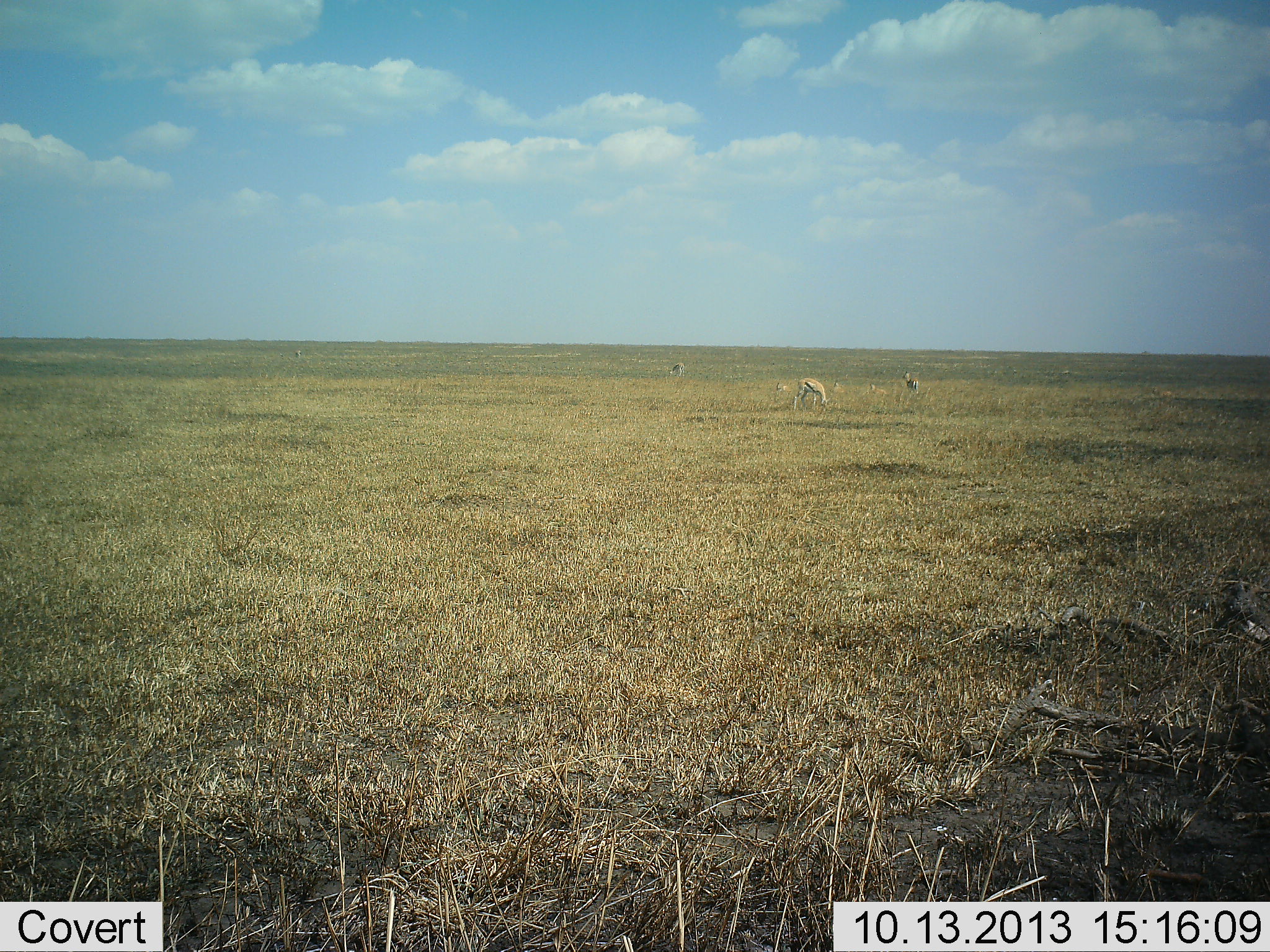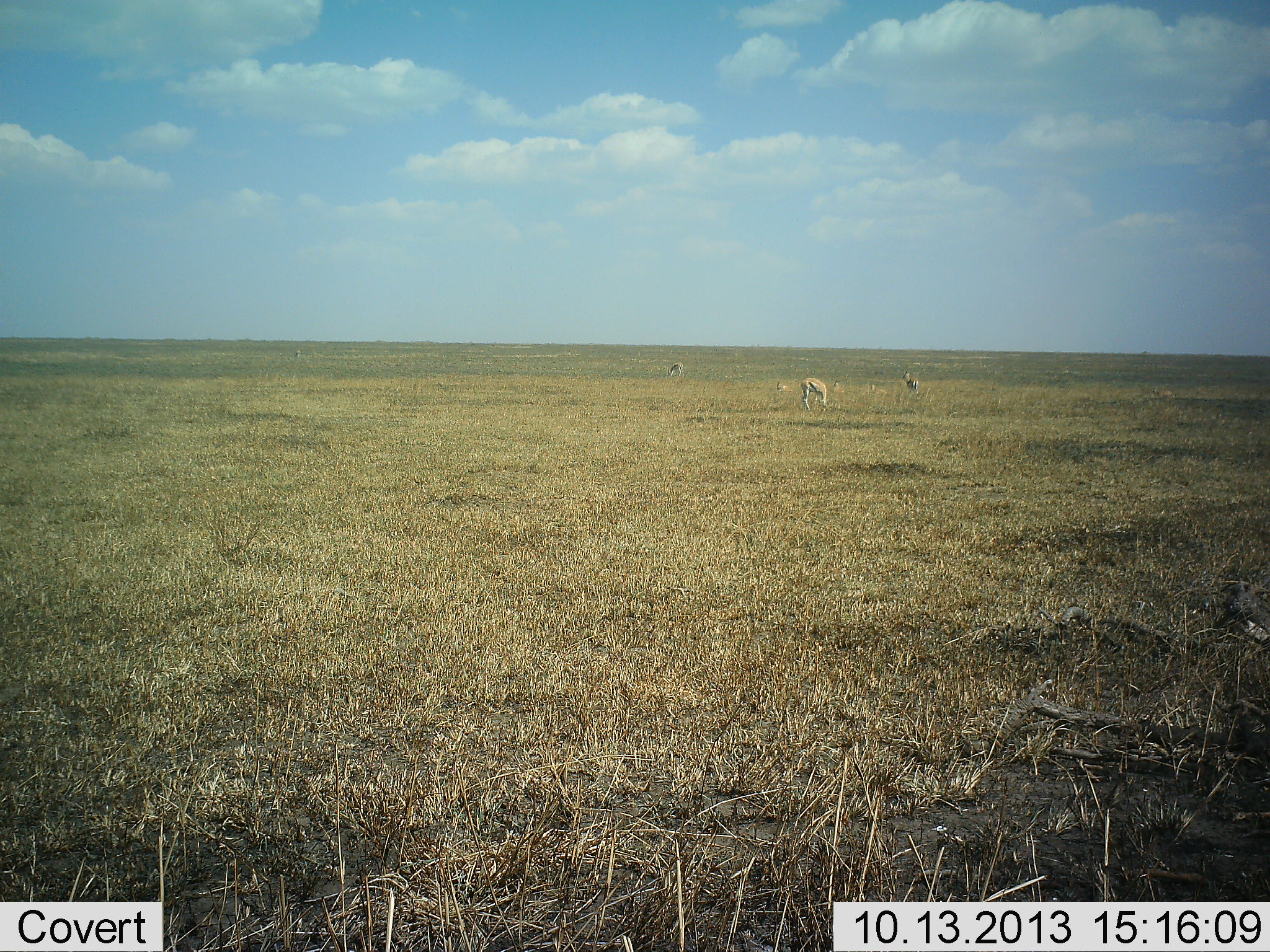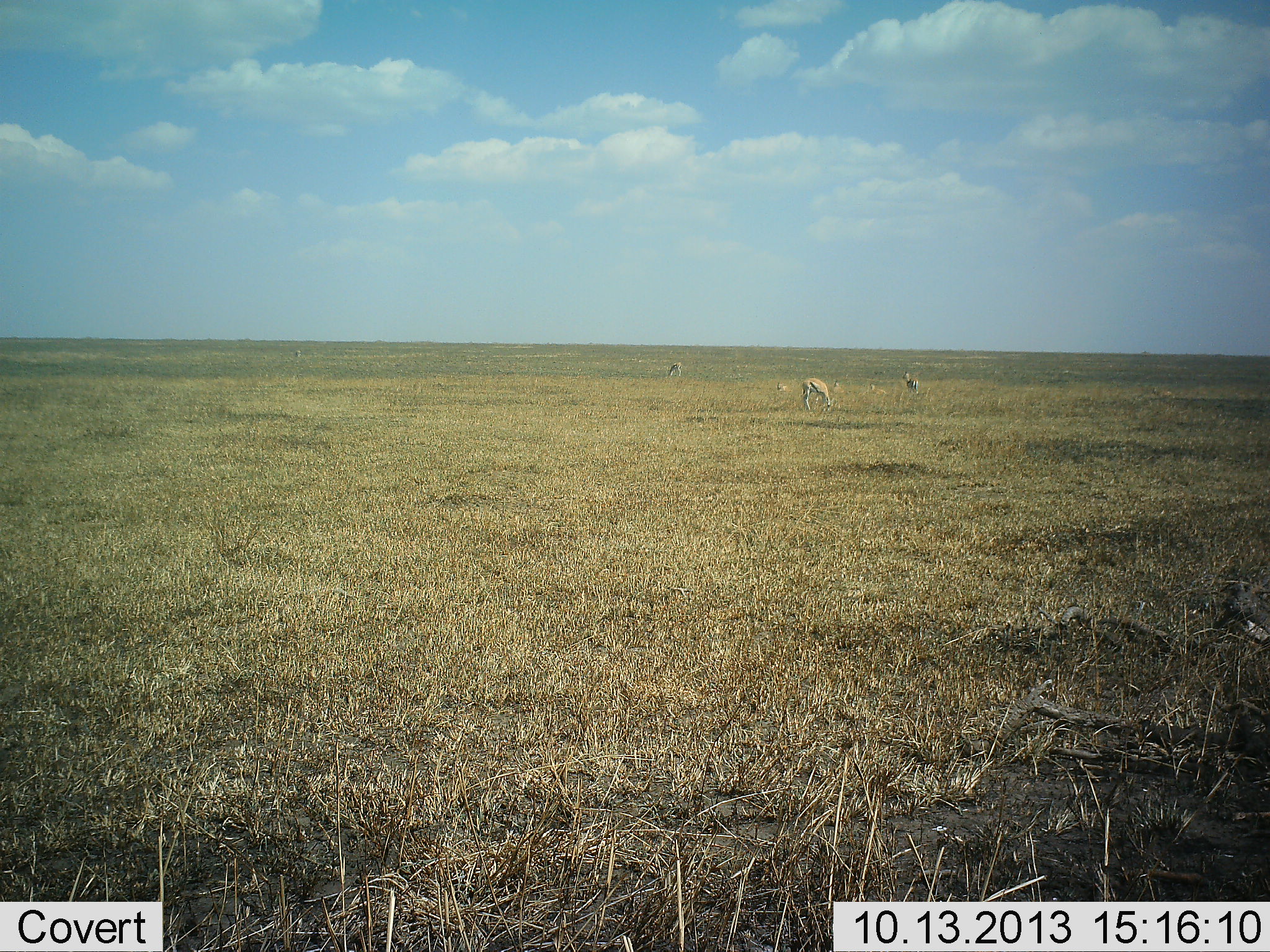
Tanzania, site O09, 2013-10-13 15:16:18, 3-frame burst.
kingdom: Animalia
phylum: Chordata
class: Mammalia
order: Artiodactyla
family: Bovidae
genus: Eudorcas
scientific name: Eudorcas thomsonii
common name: thomson's gazelle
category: gazellethomsons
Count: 6.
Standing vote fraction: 70%.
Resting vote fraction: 60%.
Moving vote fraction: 0%.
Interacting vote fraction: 0%.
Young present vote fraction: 0%.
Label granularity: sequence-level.